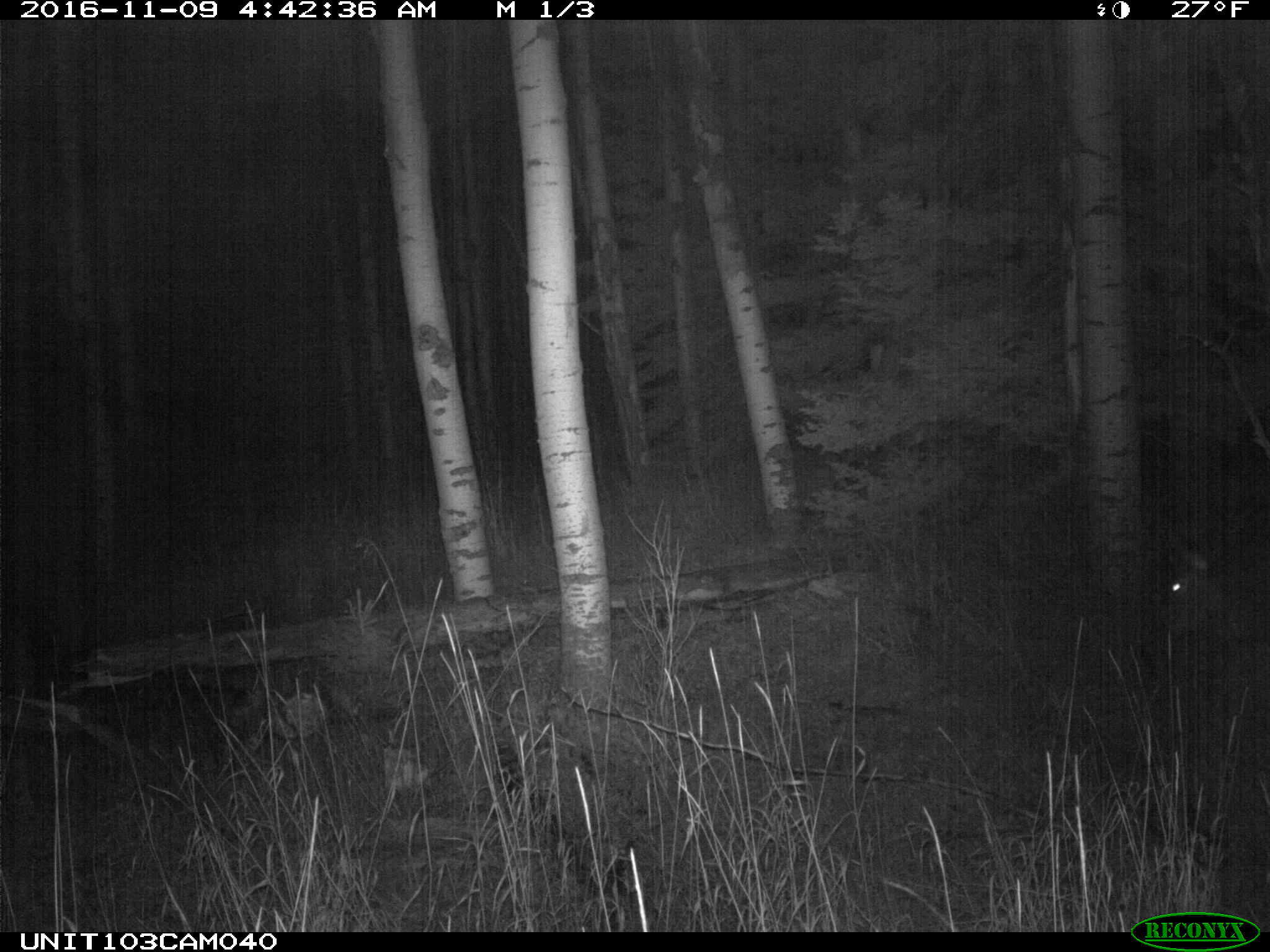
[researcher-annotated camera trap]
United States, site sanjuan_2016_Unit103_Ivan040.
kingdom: Animalia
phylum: Chordata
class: Mammalia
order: Artiodactyla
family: Cervidae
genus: Cervus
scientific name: Cervus elaphus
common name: red deer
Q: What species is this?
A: Cervus elaphus (red deer).